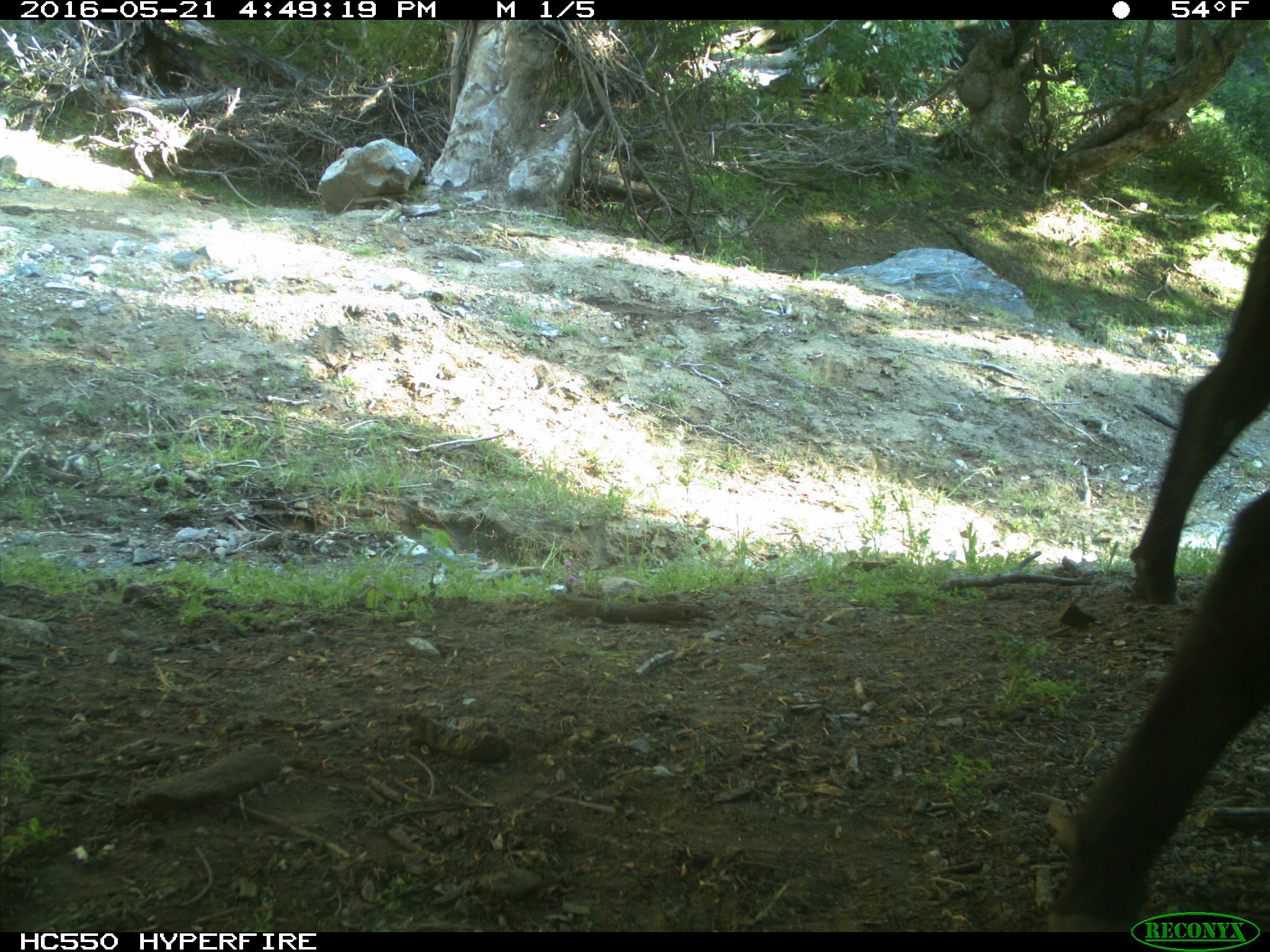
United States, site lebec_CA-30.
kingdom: Animalia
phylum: Chordata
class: Mammalia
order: Artiodactyla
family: Bovidae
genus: Bos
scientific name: Bos taurus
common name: domestic cow